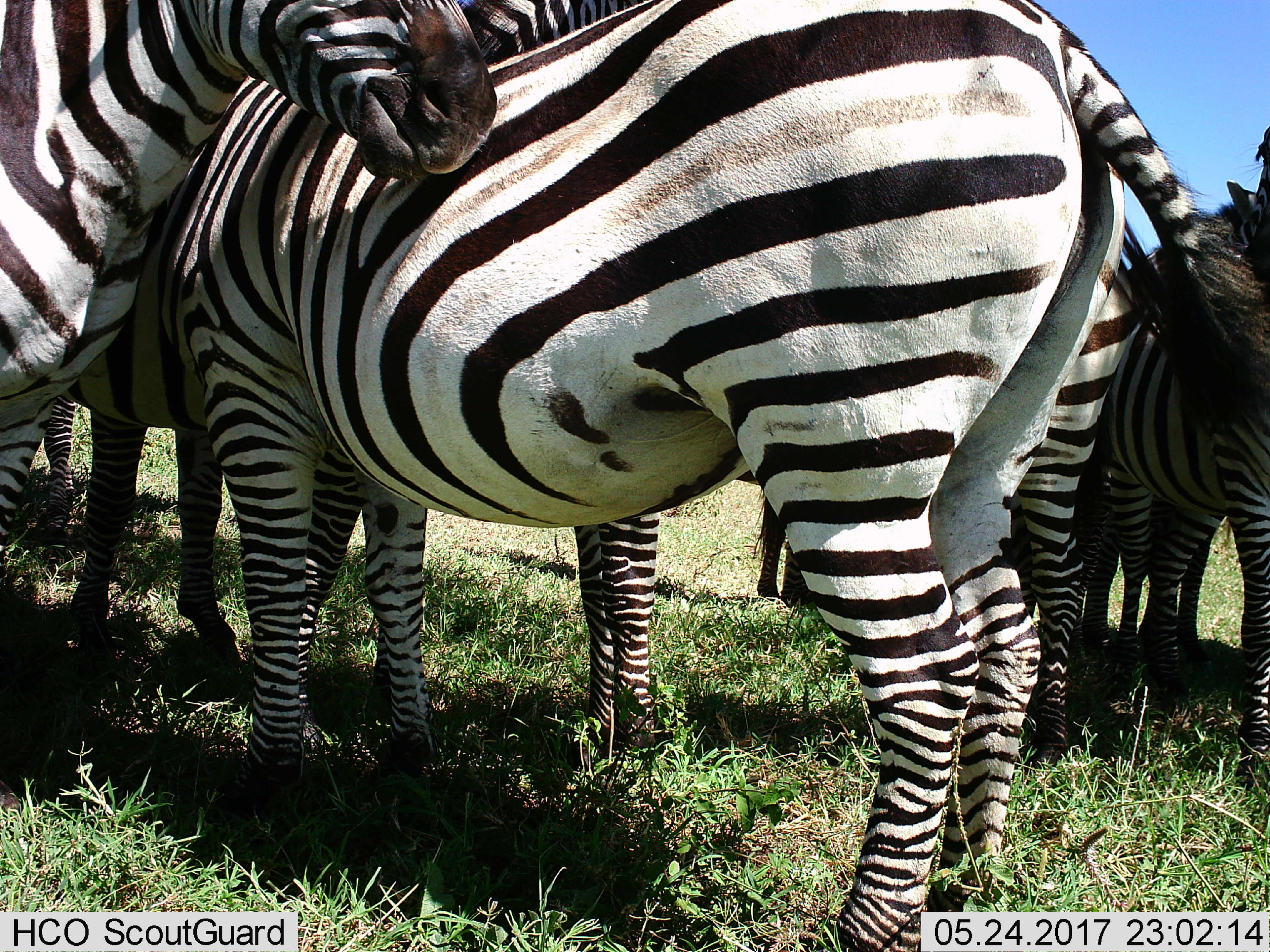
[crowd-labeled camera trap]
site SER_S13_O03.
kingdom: Animalia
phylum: Chordata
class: Mammalia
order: Perissodactyla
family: Equidae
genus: Equus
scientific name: Equus quagga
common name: plains zebra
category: zebraplains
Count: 6.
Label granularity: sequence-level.